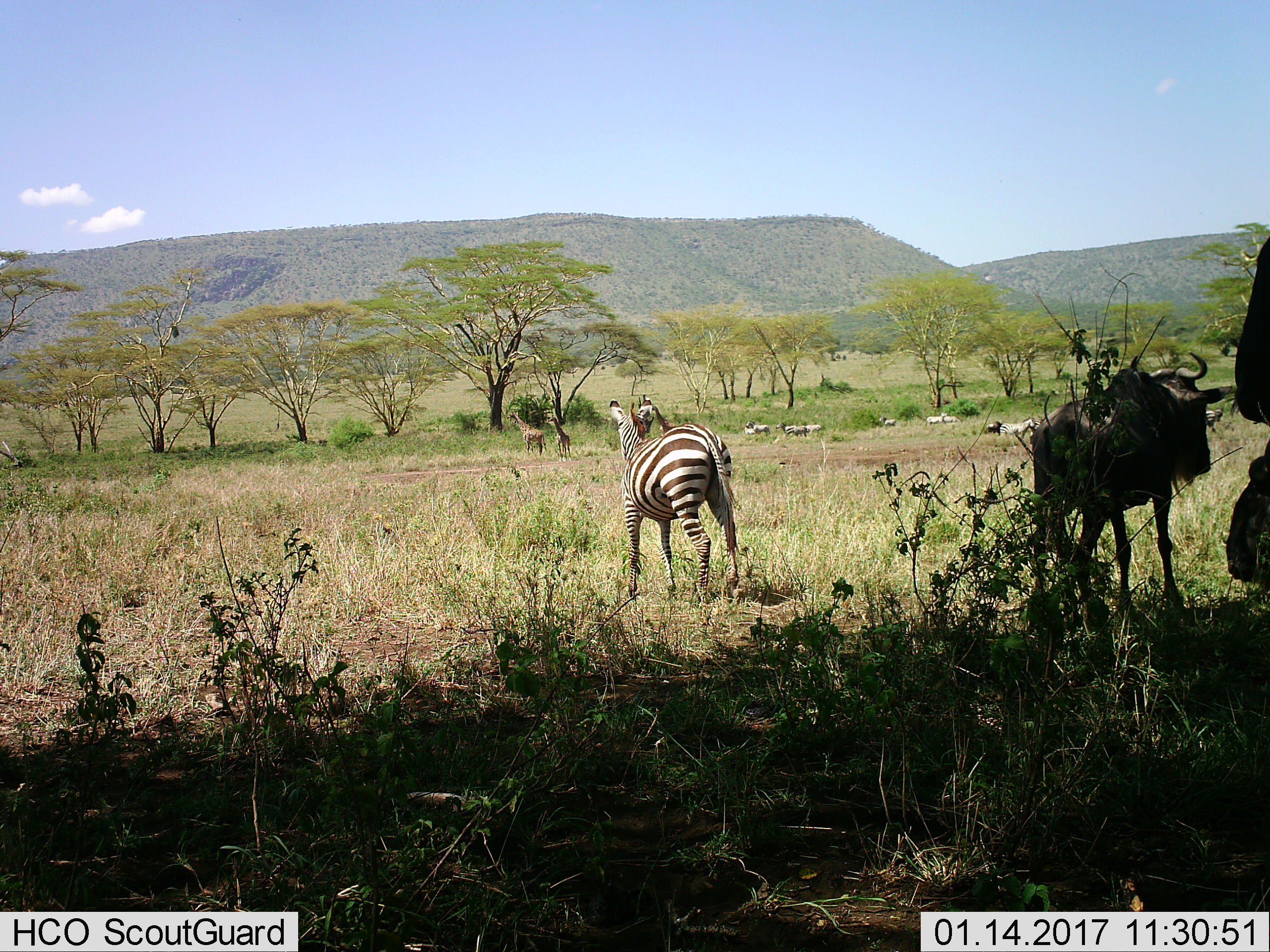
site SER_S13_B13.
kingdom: Animalia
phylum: Chordata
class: Mammalia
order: Artiodactyla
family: Giraffidae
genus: Giraffa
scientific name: Giraffa camelopardalis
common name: giraffe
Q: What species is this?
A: Giraffe (Giraffa camelopardalis).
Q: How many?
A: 2.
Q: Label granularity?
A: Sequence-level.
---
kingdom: Animalia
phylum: Chordata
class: Mammalia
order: Artiodactyla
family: Bovidae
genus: Connochaetes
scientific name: Connochaetes taurinus taurinus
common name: blue wildebeest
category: wildebeestblue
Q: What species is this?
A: Wildebeestblue (blue wildebeest) (Connochaetes taurinus taurinus).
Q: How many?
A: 3.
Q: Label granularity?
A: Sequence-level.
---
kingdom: Animalia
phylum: Chordata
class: Mammalia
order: Perissodactyla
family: Equidae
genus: Equus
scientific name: Equus quagga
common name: plains zebra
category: zebraplains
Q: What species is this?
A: Zebraplains (plains zebra) (Equus quagga).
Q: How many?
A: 9.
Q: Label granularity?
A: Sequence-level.